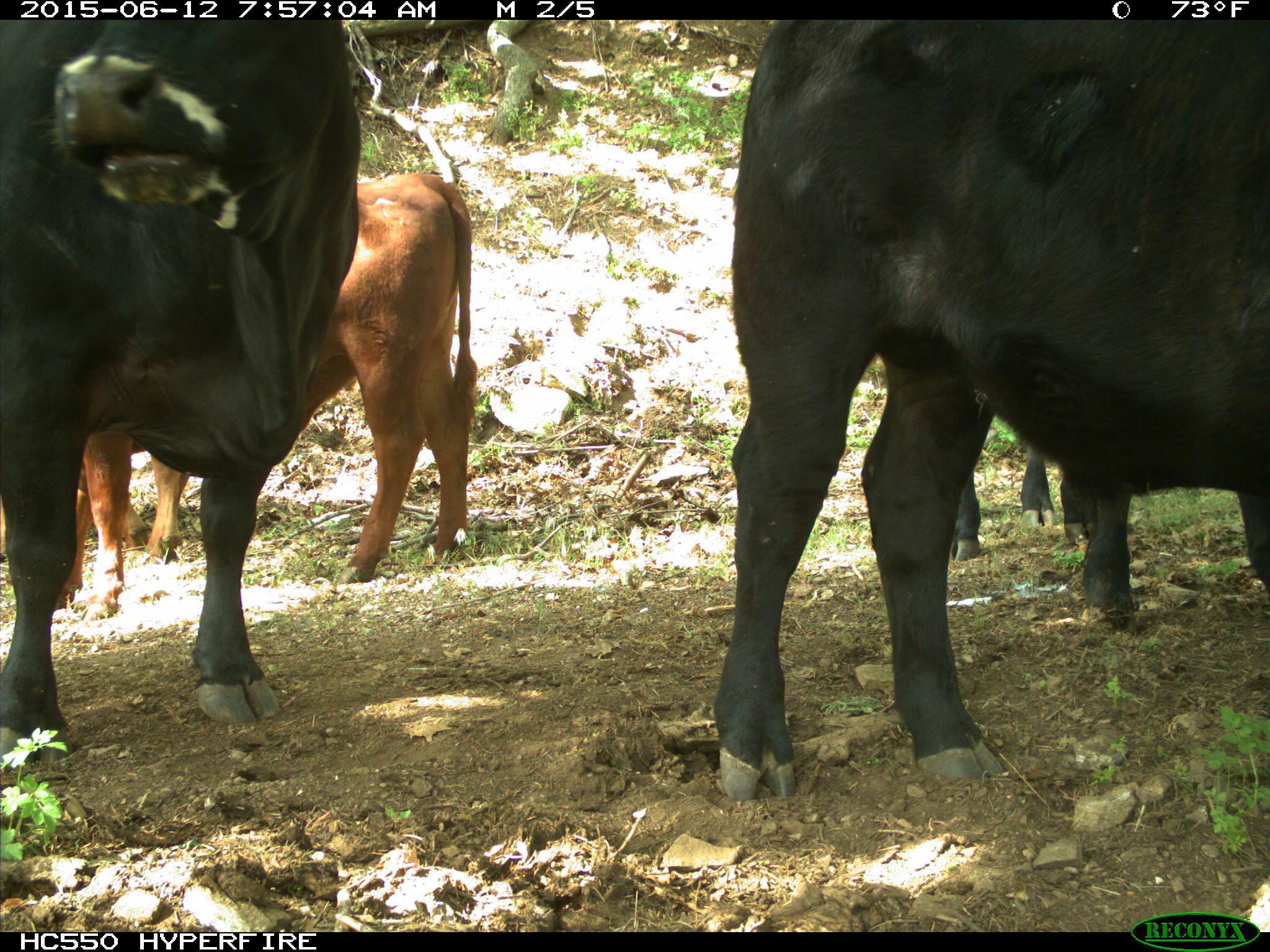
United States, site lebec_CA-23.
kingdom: Animalia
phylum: Chordata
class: Mammalia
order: Artiodactyla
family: Bovidae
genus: Bos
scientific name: Bos taurus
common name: domestic cow